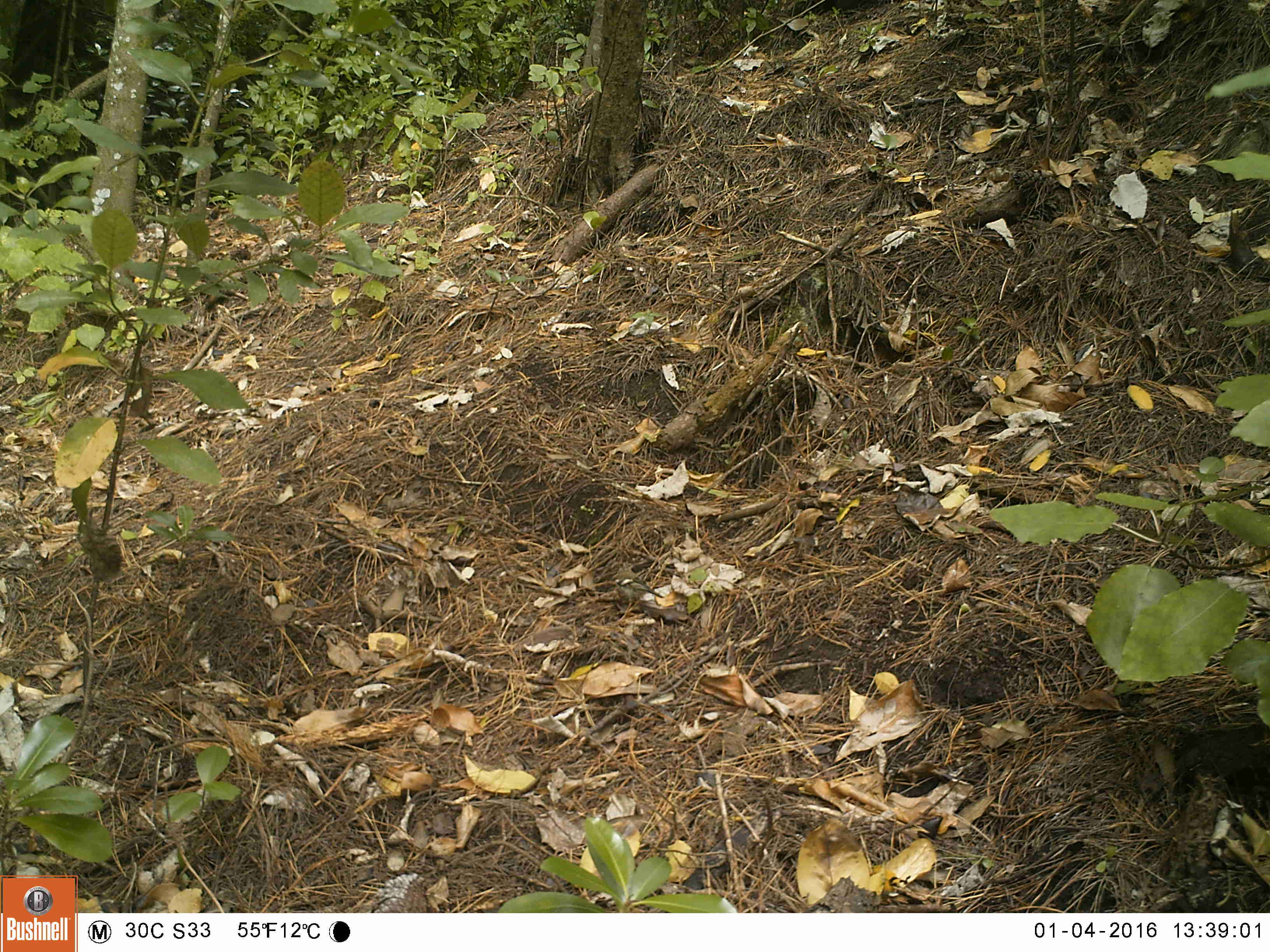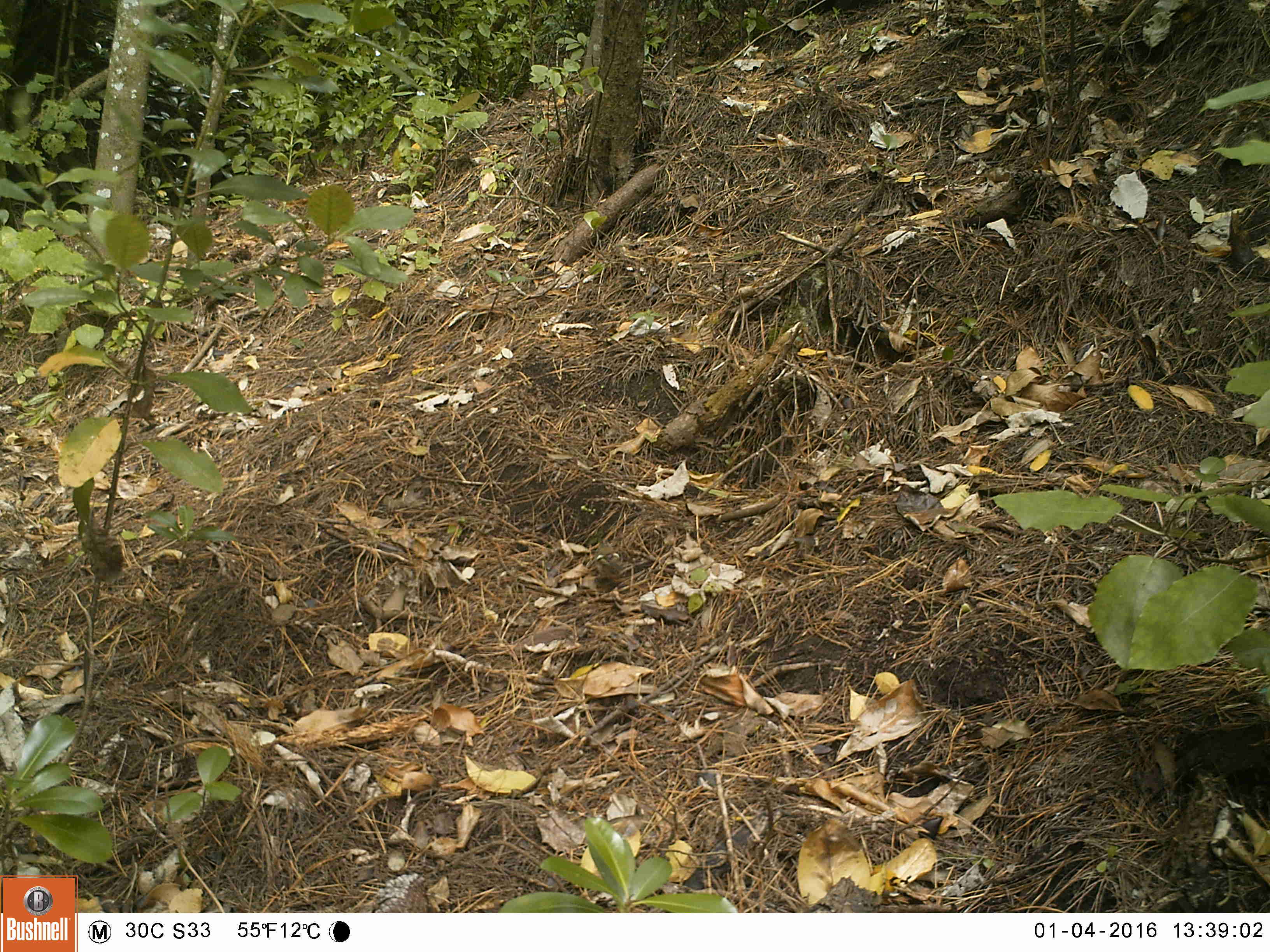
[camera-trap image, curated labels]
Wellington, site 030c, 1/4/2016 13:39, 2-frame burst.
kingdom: Animalia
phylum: Chordata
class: Aves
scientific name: Aves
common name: bird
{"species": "bird (Aves)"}